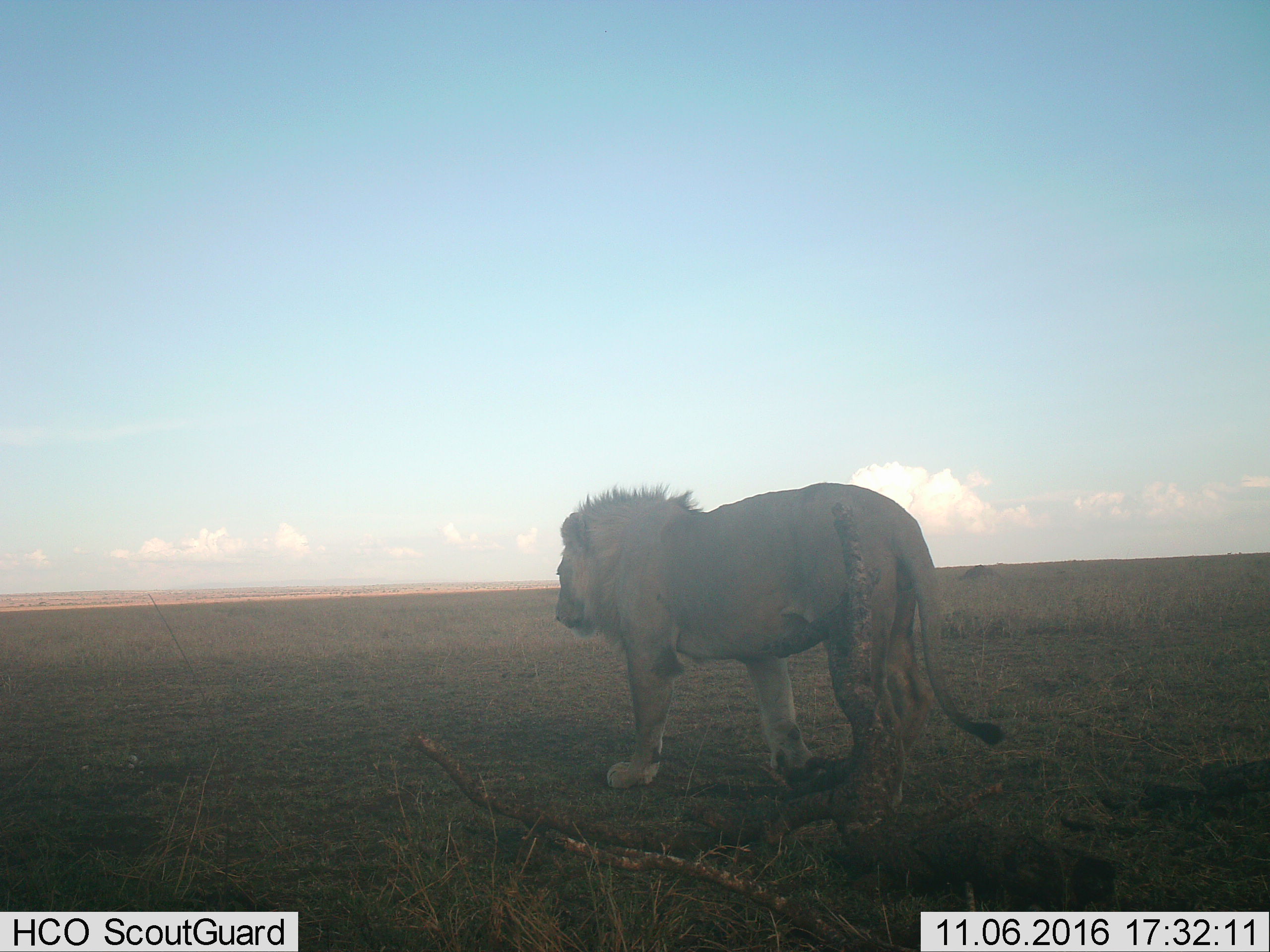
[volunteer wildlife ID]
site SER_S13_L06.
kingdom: Animalia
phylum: Chordata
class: Mammalia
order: Carnivora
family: Felidae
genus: Panthera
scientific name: Panthera leo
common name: lion male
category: lionmale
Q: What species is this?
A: Lionmale (lion male) (Panthera leo).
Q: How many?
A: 1.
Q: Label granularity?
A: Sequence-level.